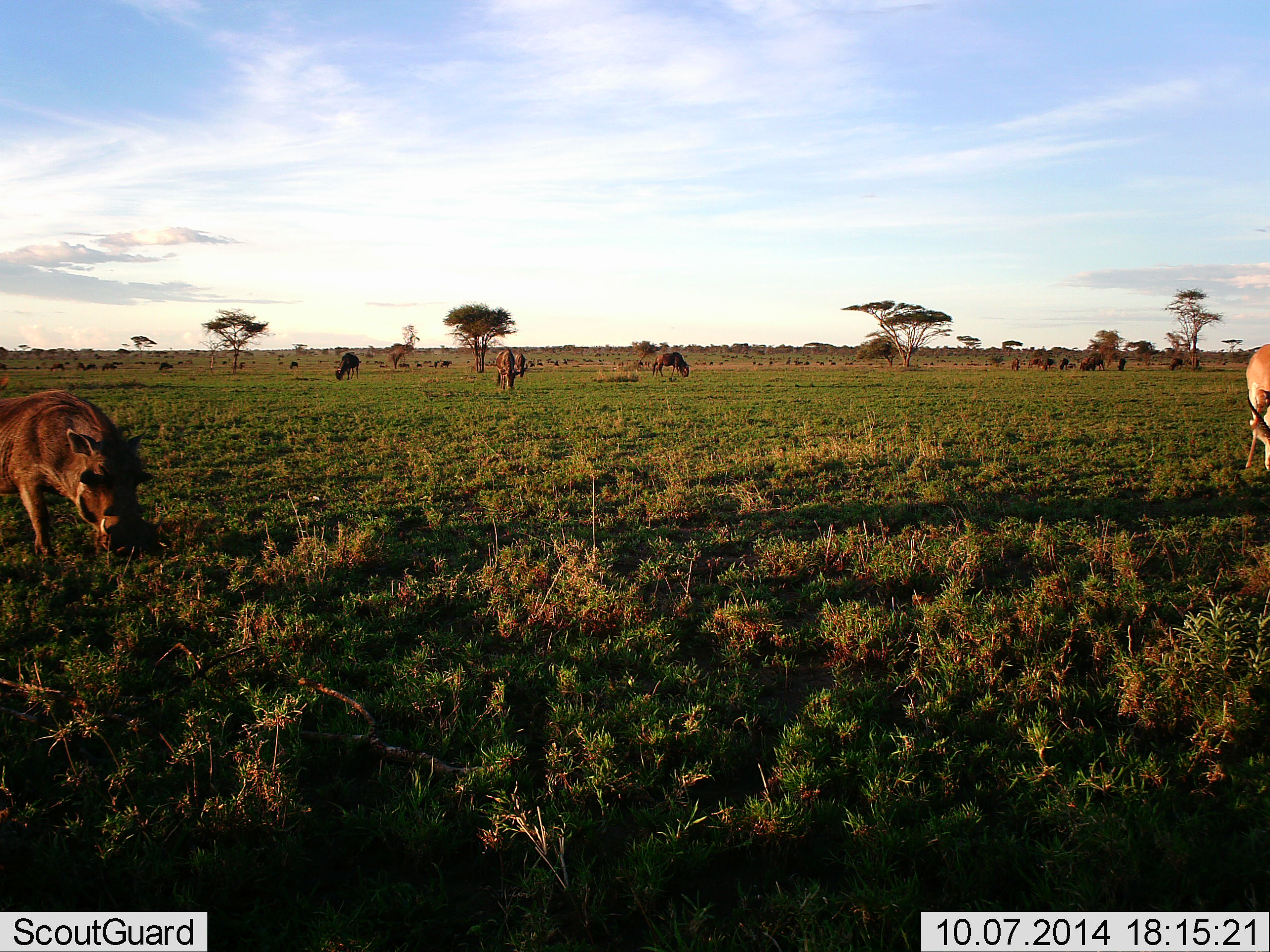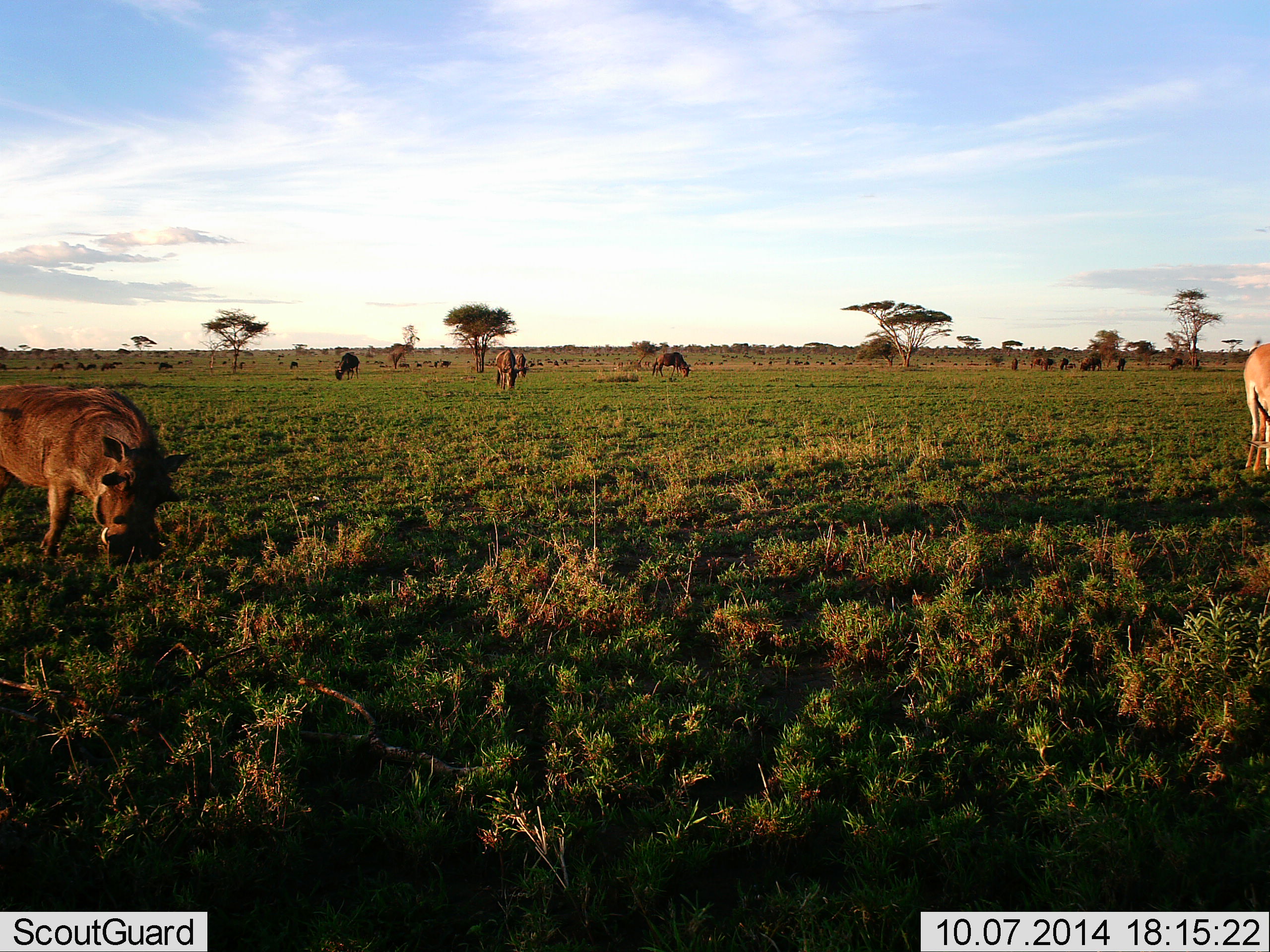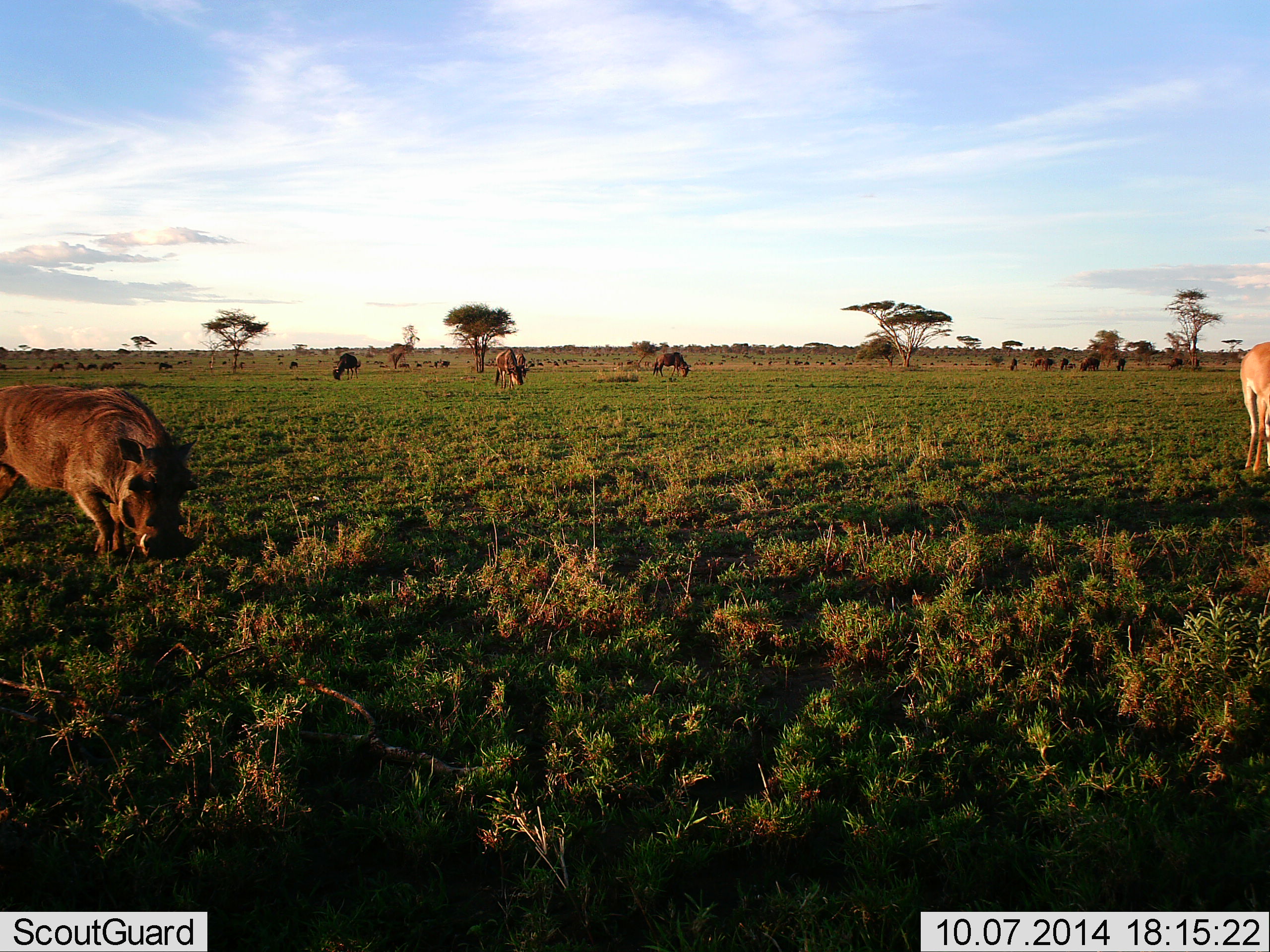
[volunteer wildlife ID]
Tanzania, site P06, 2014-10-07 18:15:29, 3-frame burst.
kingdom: Animalia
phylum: Chordata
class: Mammalia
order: Artiodactyla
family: Bovidae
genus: Nanger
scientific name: Nanger granti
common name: grant's gazelle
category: gazellegrants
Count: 1.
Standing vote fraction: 23%.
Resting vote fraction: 0%.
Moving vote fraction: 8%.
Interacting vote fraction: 0%.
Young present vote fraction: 8%.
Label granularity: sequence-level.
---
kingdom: Animalia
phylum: Chordata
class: Mammalia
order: Artiodactyla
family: Suidae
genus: Phacochoerus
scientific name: Phacochoerus africanus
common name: warthog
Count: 1.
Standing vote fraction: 4%.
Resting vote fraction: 0%.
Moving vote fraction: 17%.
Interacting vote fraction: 0%.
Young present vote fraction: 0%.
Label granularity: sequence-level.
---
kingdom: Animalia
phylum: Chordata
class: Mammalia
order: Artiodactyla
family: Bovidae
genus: Connochaetes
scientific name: Connochaetes taurinus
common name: blue wildebeest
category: wildebeest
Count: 11-50.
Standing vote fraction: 25%.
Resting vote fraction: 0%.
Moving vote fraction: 6%.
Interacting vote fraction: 0%.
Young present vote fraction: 0%.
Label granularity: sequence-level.